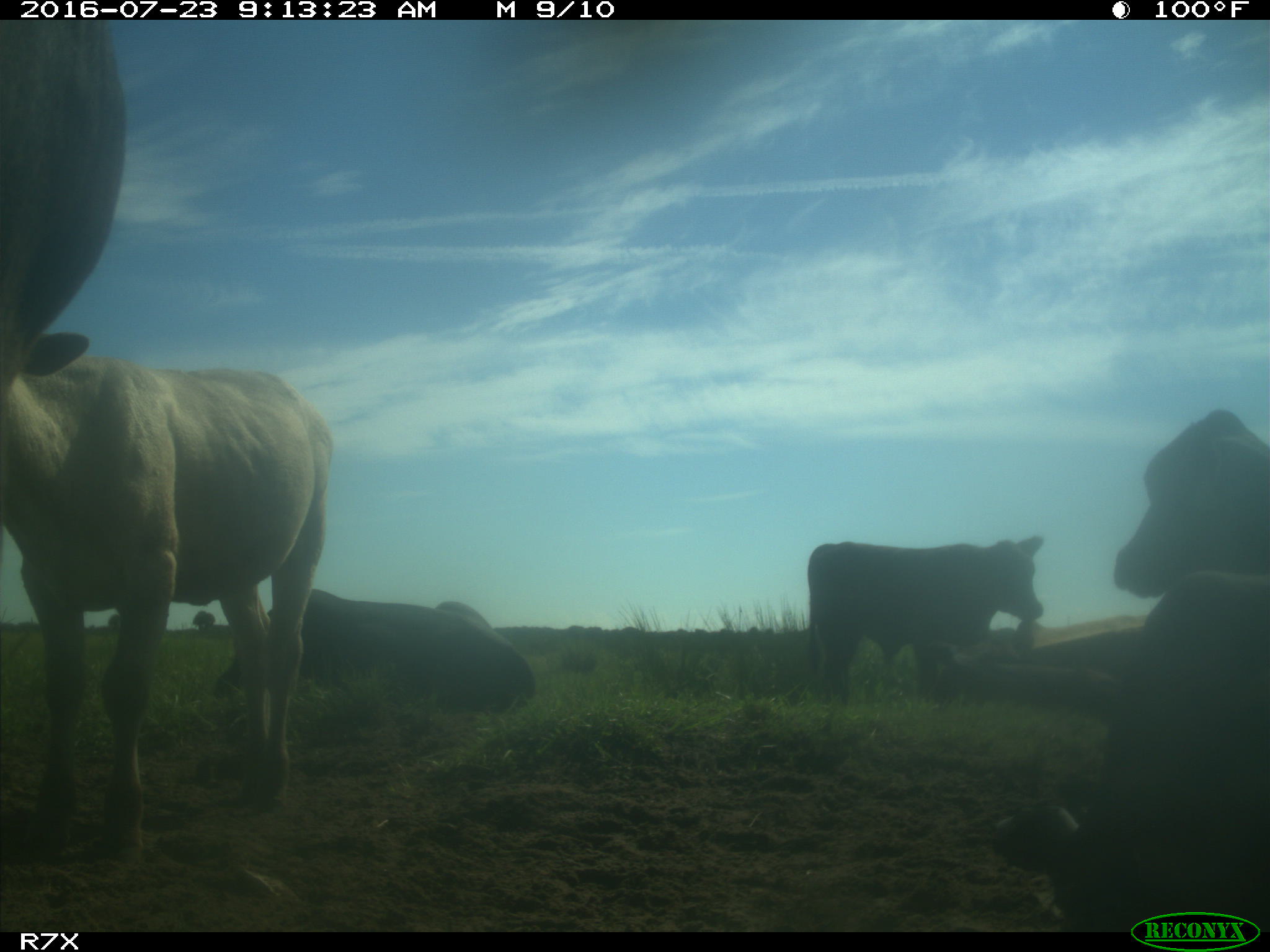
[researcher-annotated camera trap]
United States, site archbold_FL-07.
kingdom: Animalia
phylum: Chordata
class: Mammalia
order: Artiodactyla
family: Bovidae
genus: Bos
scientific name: Bos taurus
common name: domestic cow